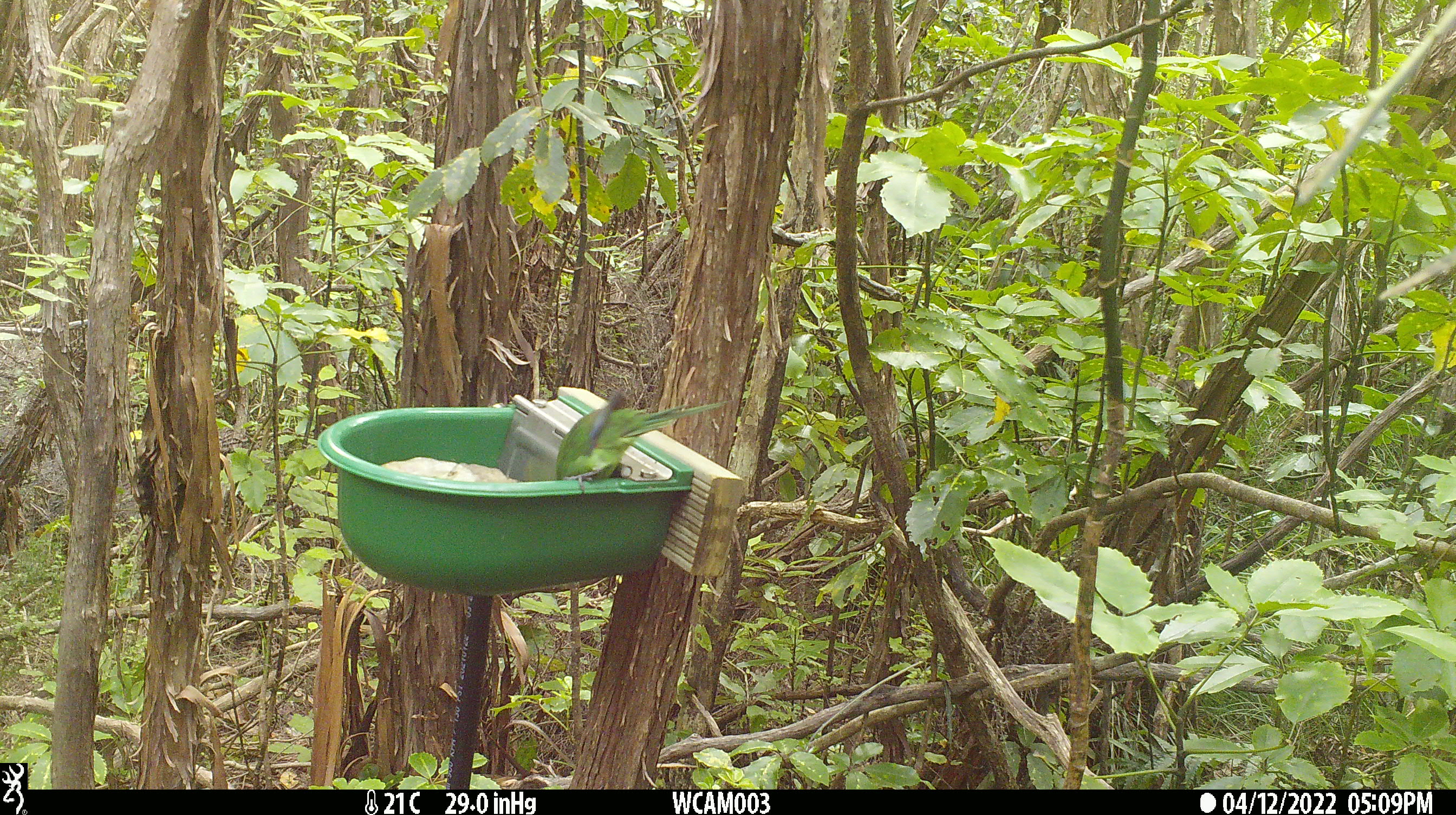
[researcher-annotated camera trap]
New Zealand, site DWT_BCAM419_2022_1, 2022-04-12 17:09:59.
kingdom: Animalia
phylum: Chordata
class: Aves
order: Psittaciformes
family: Psittaculidae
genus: Cyanoramphus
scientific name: Cyanoramphus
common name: parakeet